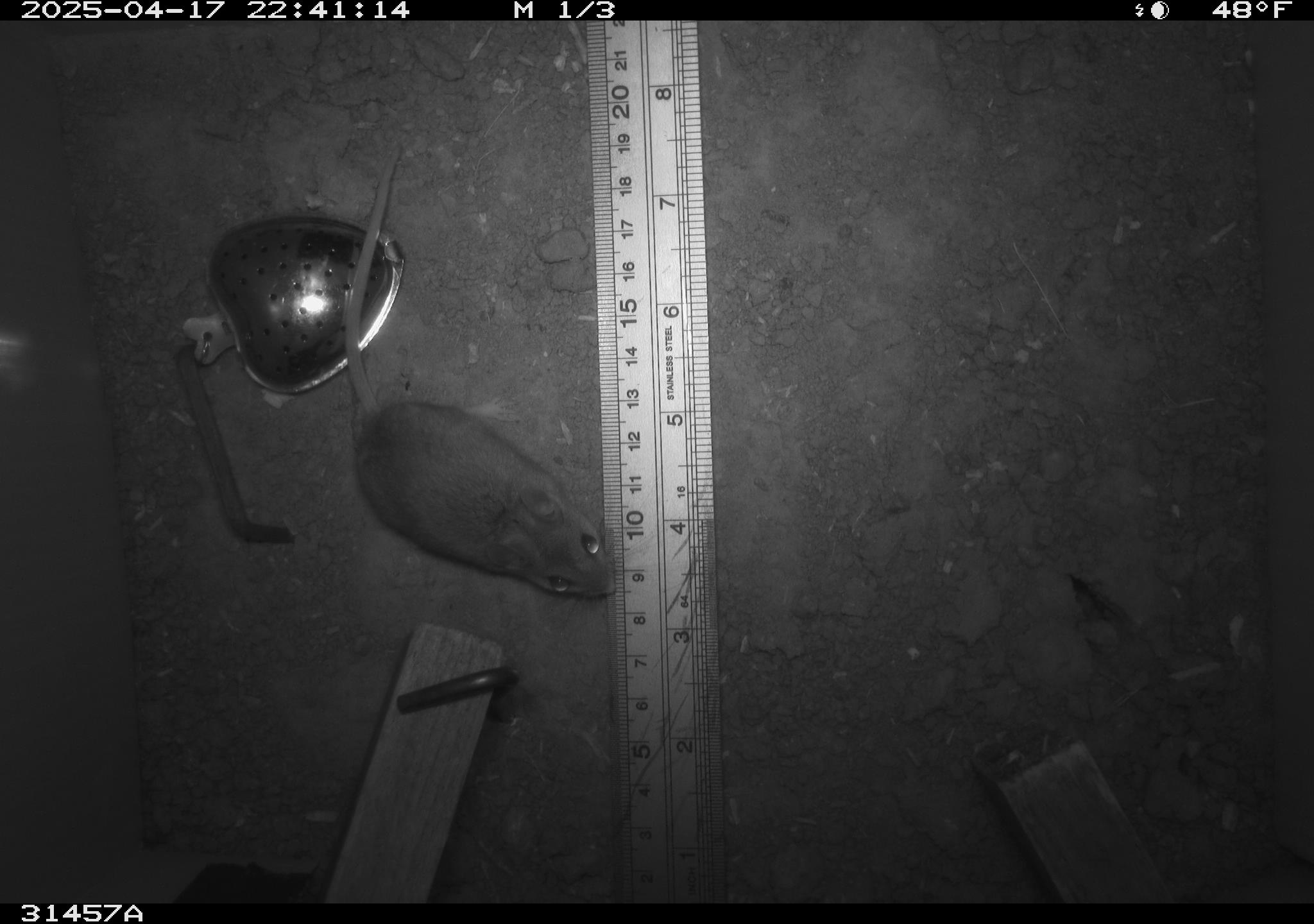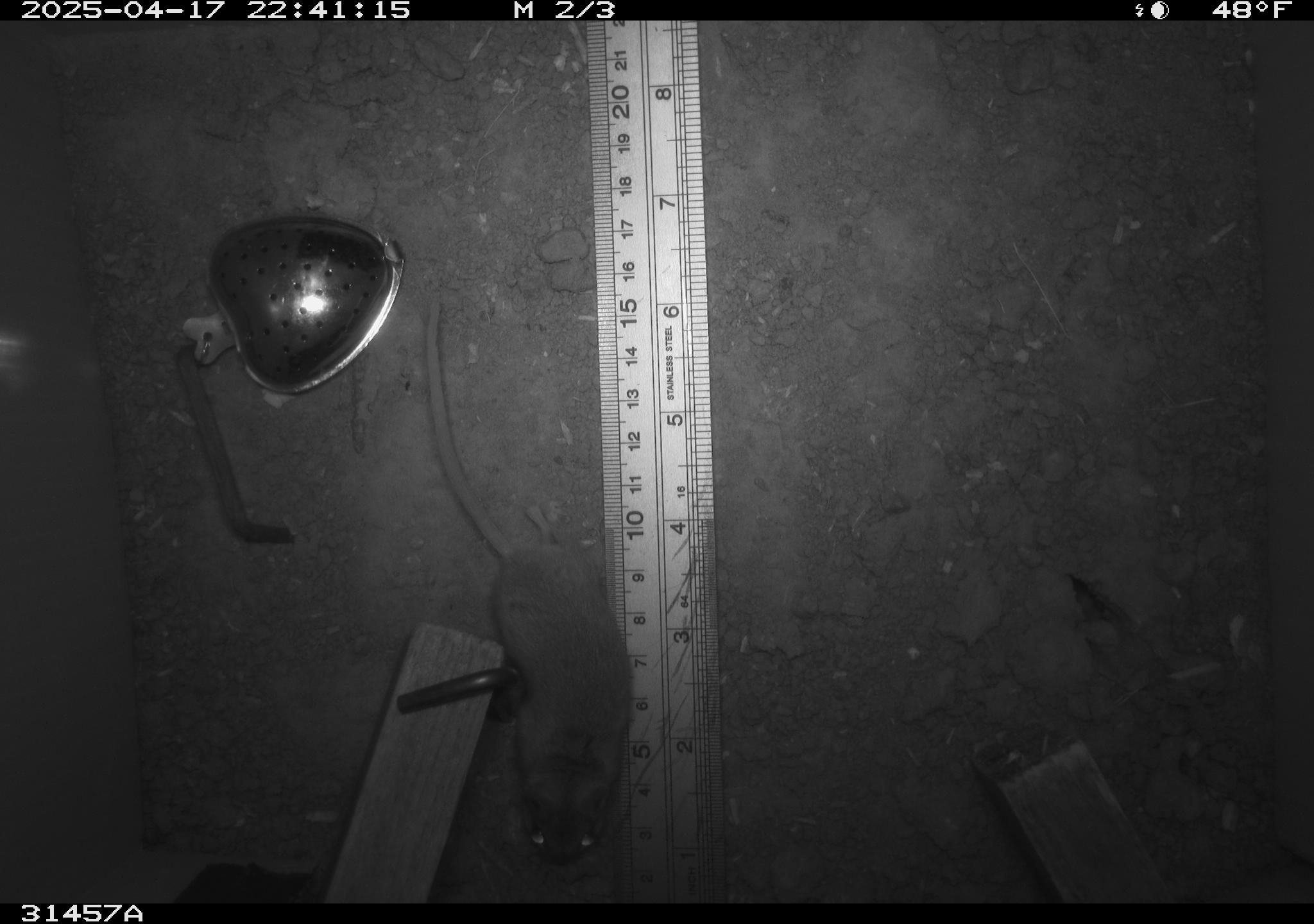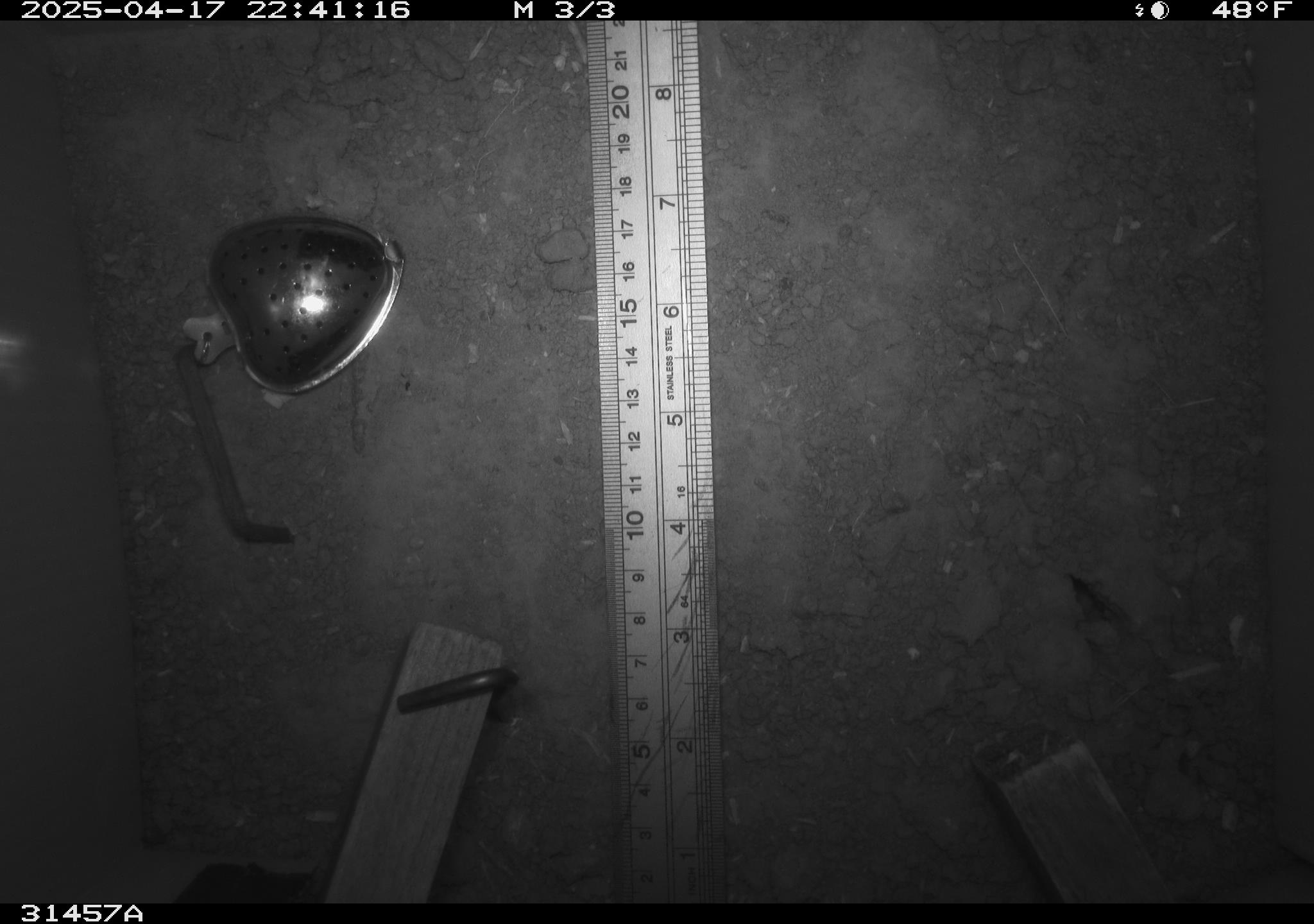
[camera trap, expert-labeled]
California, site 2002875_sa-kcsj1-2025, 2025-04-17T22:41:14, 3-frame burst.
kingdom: Animalia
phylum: Chordata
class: Mammalia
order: Rodentia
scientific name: Rodentia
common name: rodent